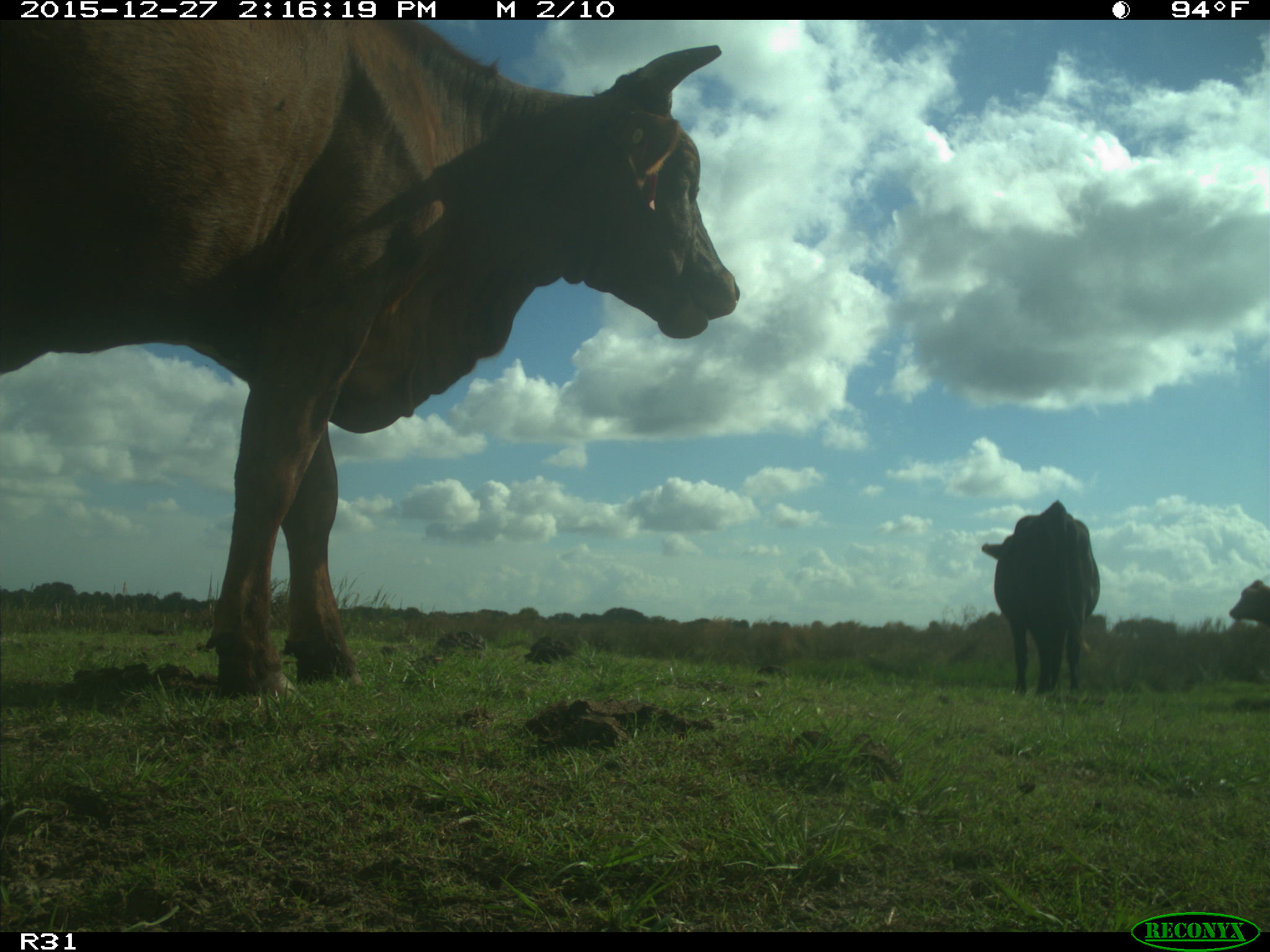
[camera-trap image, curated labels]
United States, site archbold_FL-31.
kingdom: Animalia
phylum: Chordata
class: Mammalia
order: Artiodactyla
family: Bovidae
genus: Bos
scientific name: Bos taurus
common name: domestic cow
Bos taurus (domestic cow).